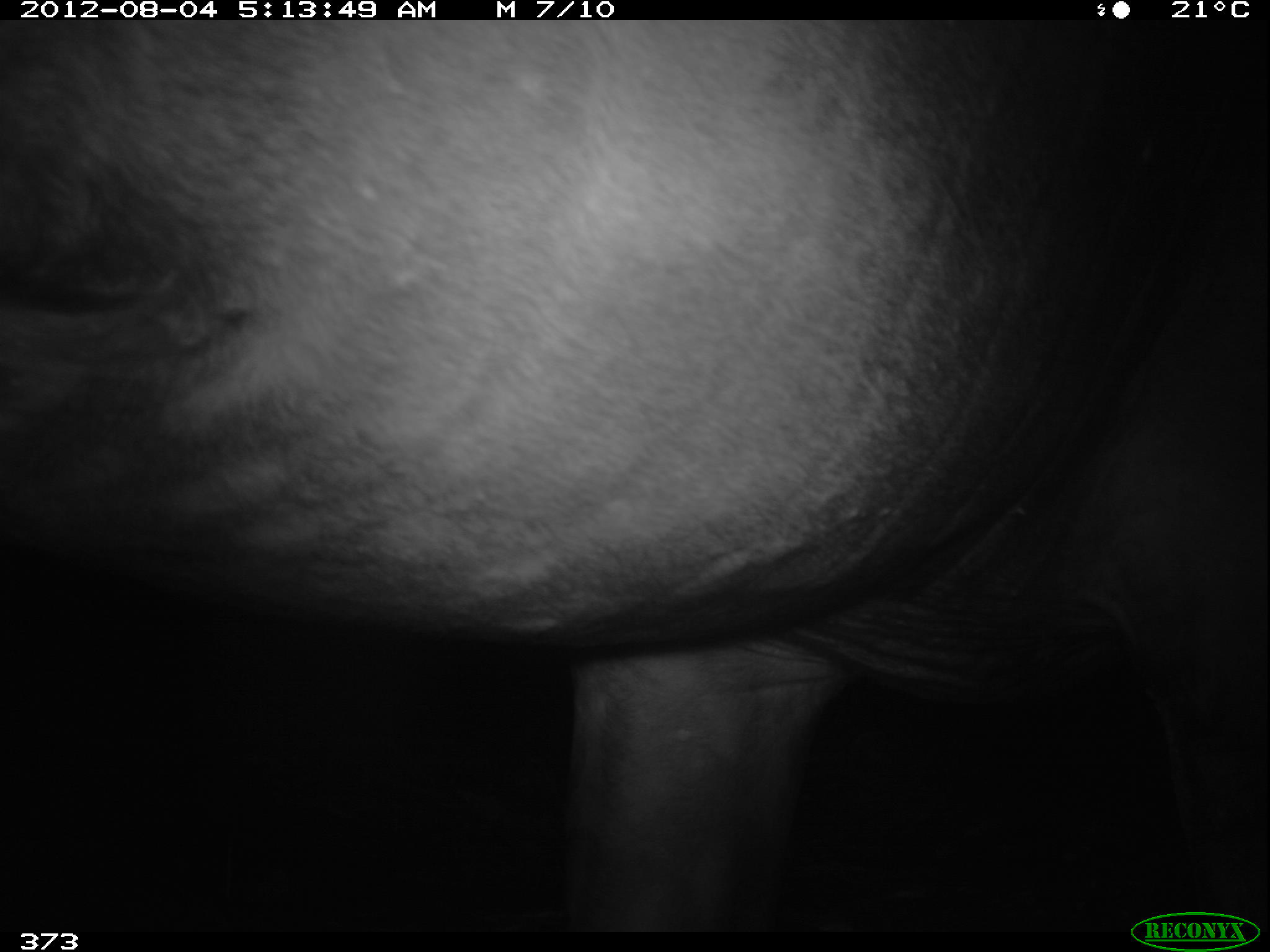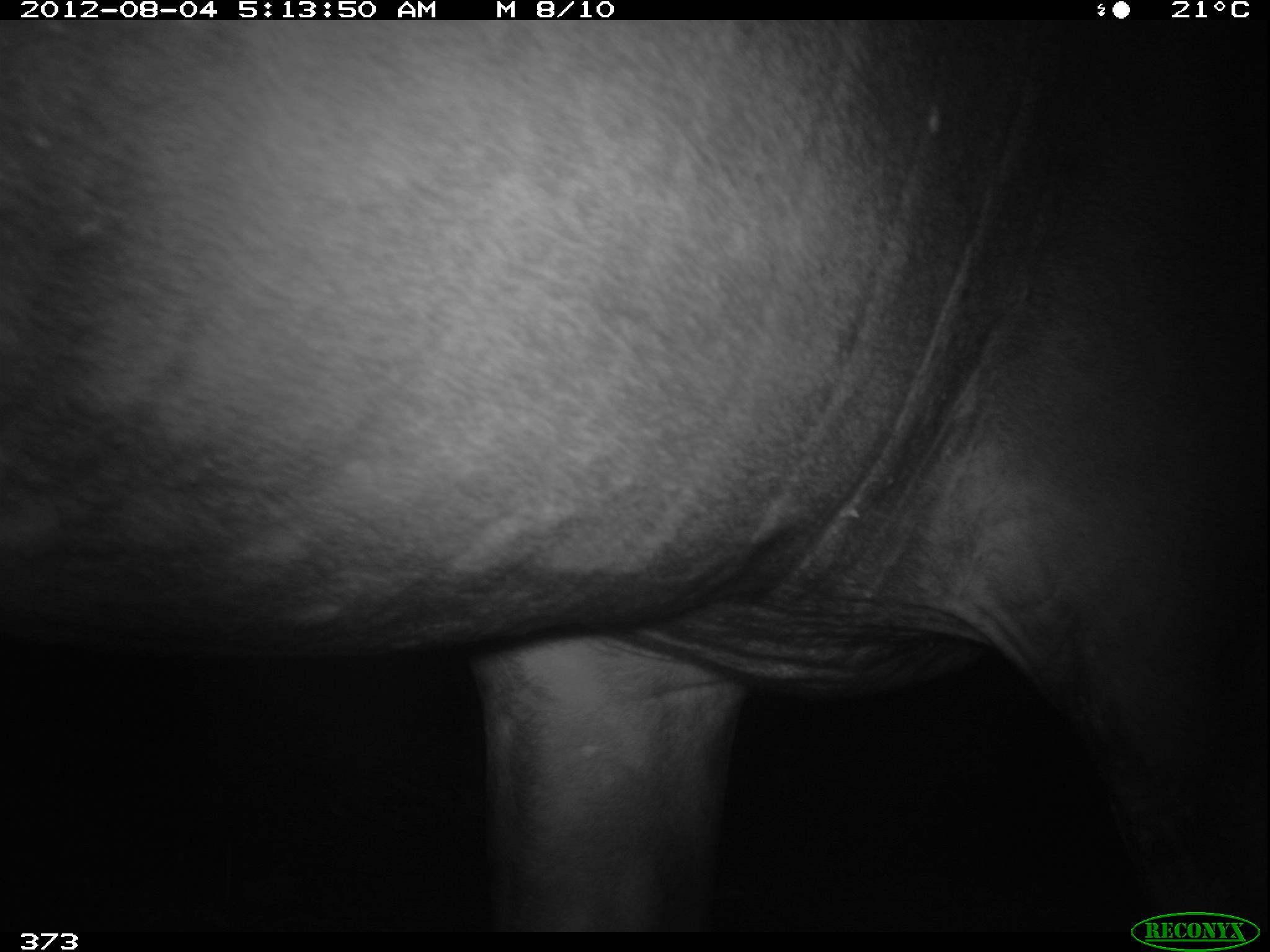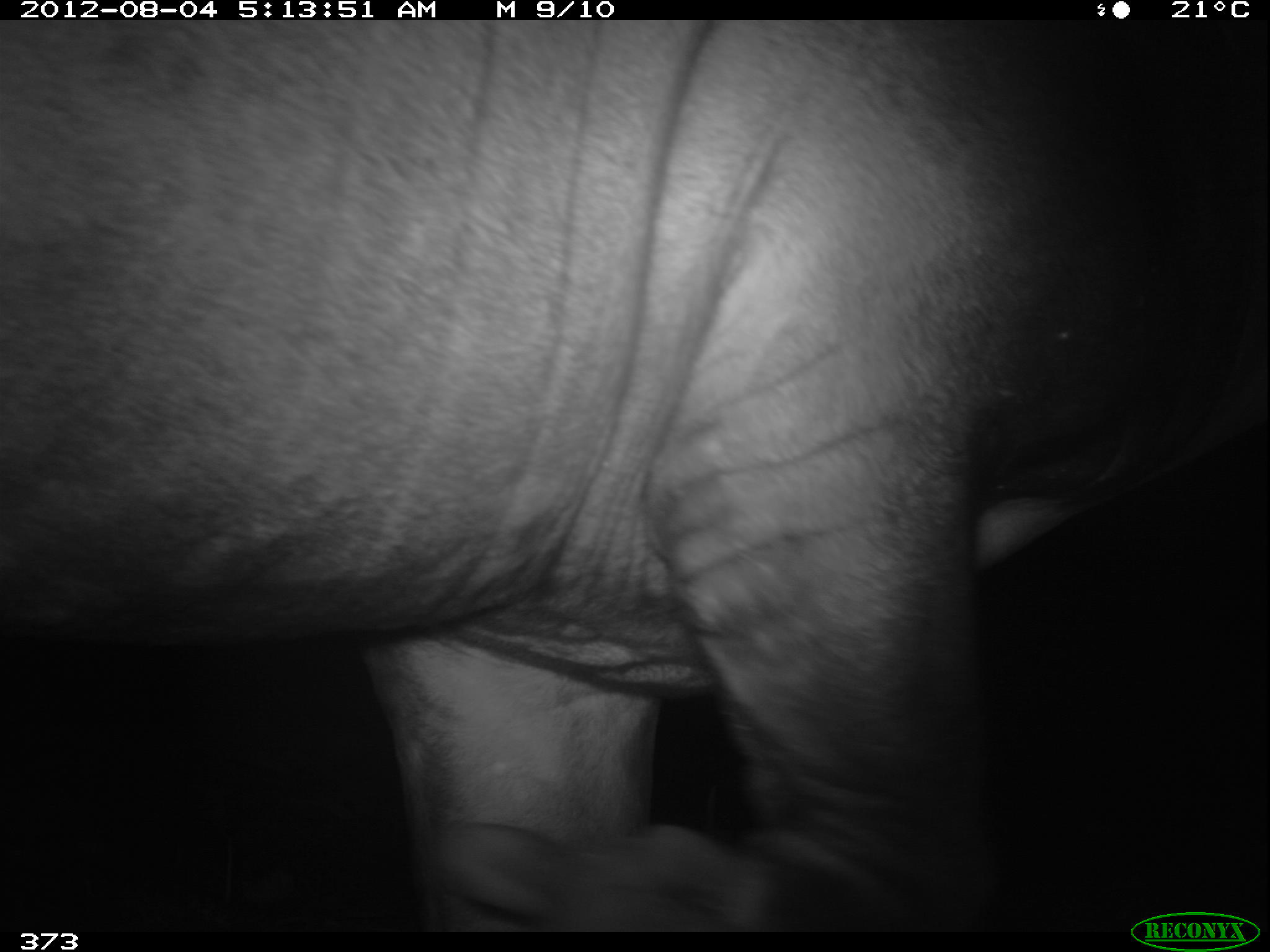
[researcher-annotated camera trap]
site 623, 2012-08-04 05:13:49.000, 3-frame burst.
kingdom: Animalia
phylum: Chordata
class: Mammalia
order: Perissodactyla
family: Tapiridae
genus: Tapirus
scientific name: Tapirus terrestris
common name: south american tapir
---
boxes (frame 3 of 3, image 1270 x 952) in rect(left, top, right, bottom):
tapirus terrestris: rect(0, 19, 1265, 930)